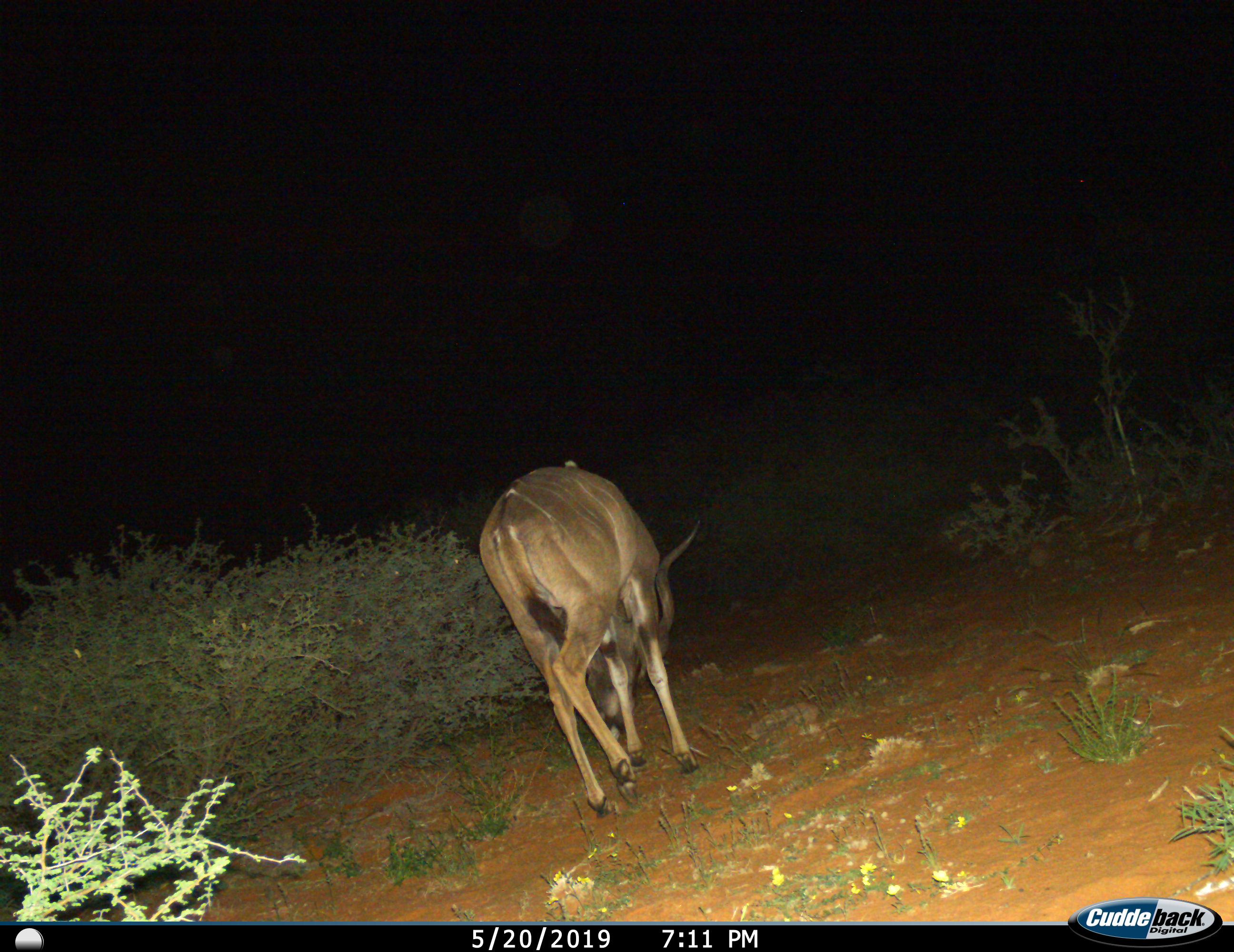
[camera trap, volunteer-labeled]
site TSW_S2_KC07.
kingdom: Animalia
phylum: Chordata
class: Mammalia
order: Artiodactyla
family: Bovidae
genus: Tragelaphus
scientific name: Tragelaphus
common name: kudu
Kudu (Tragelaphus), count 1. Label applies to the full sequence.